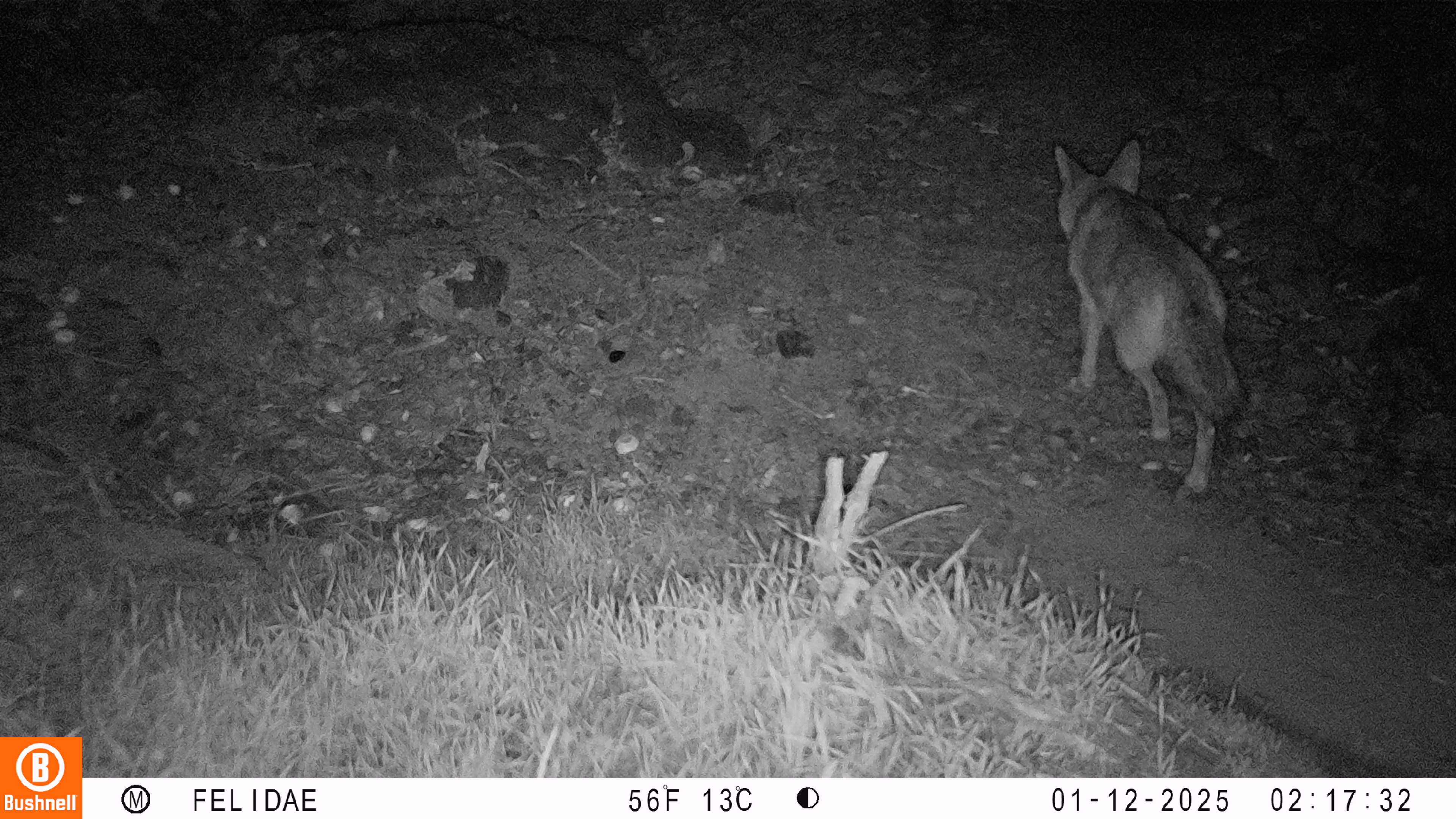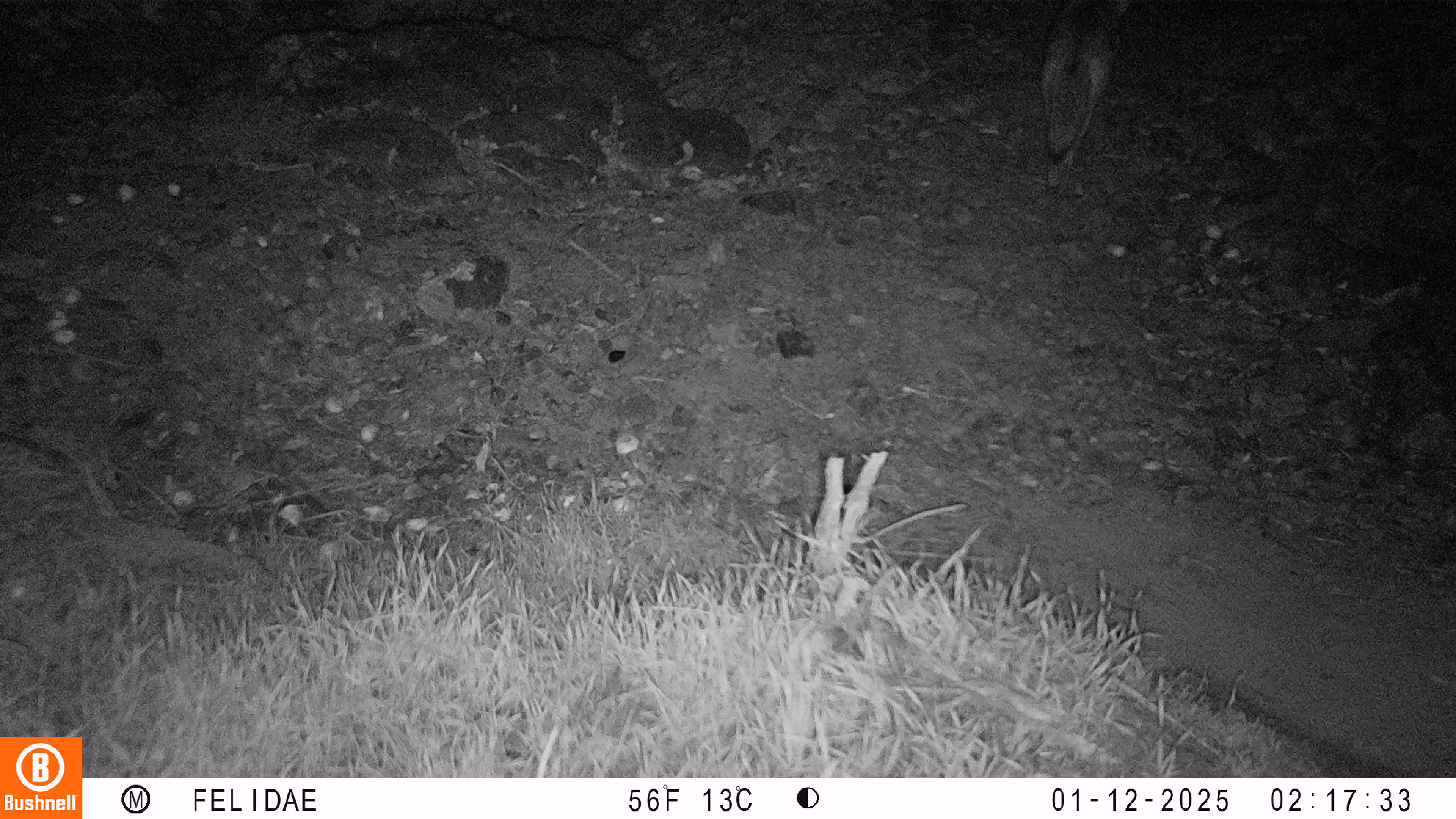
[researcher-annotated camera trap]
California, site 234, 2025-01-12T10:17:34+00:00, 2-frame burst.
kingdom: Animalia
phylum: Chordata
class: Mammalia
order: Carnivora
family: Canidae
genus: Canis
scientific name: Canis latrans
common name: coyote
Coyote (Canis latrans).